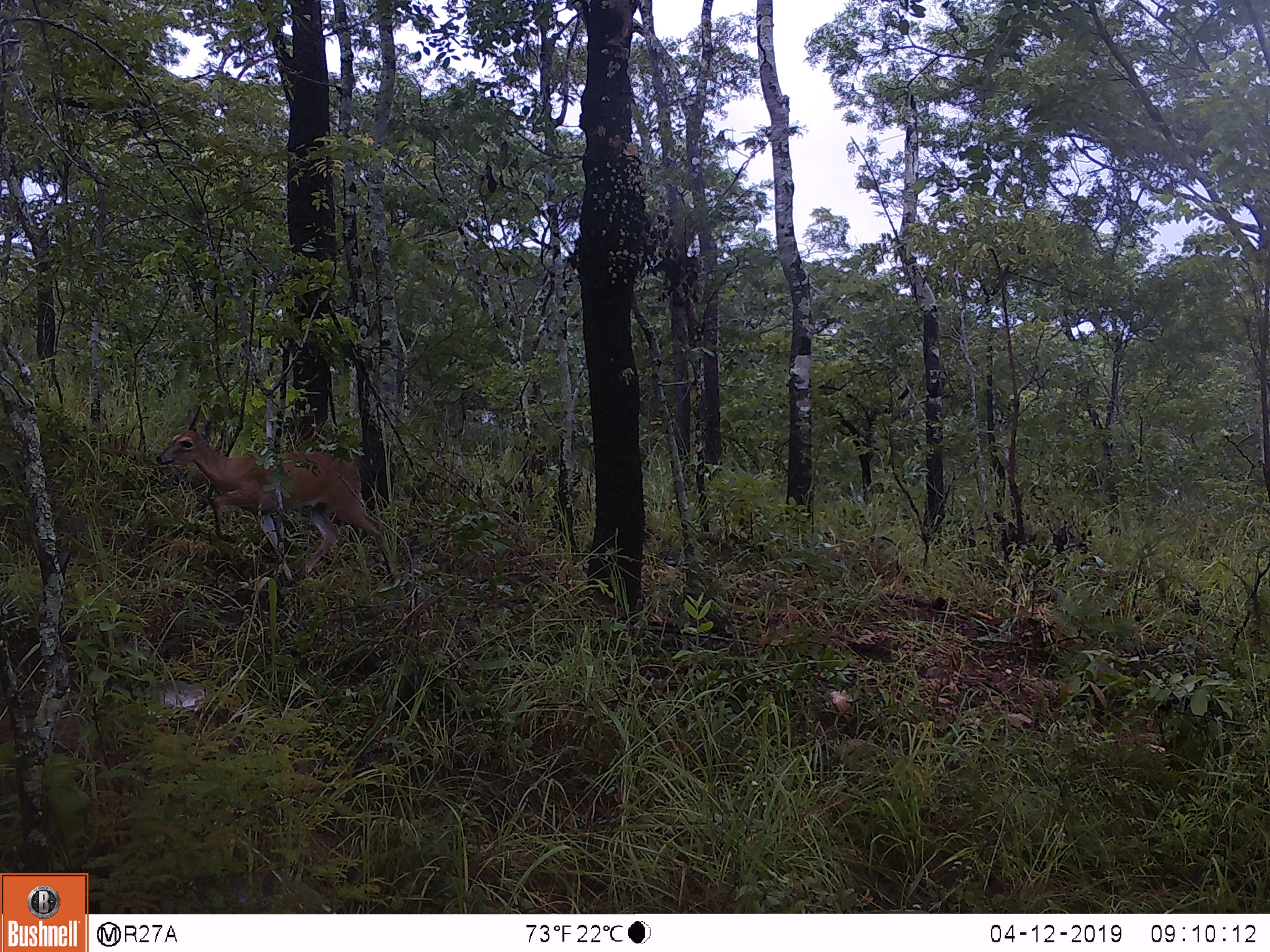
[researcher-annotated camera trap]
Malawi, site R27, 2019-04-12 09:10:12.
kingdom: Animalia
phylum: Chordata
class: Mammalia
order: Artiodactyla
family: Bovidae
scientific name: Antilopinae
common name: small antelope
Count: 1.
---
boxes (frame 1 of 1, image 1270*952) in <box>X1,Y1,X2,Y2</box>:
small antelope: <box>147,399,407,597</box>